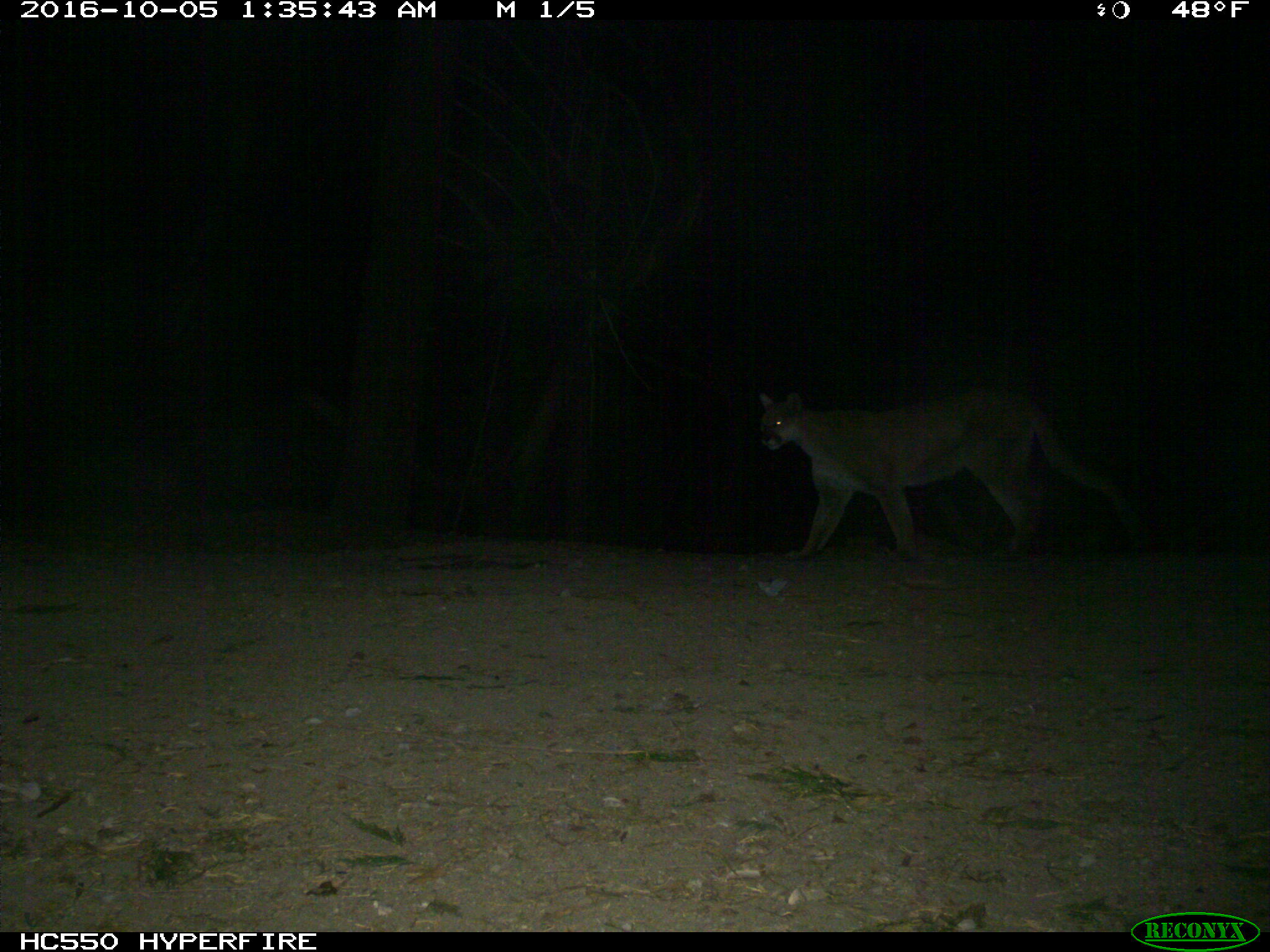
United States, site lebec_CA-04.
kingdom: Animalia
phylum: Chordata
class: Mammalia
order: Carnivora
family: Felidae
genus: Puma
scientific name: Puma concolor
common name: mountain lion